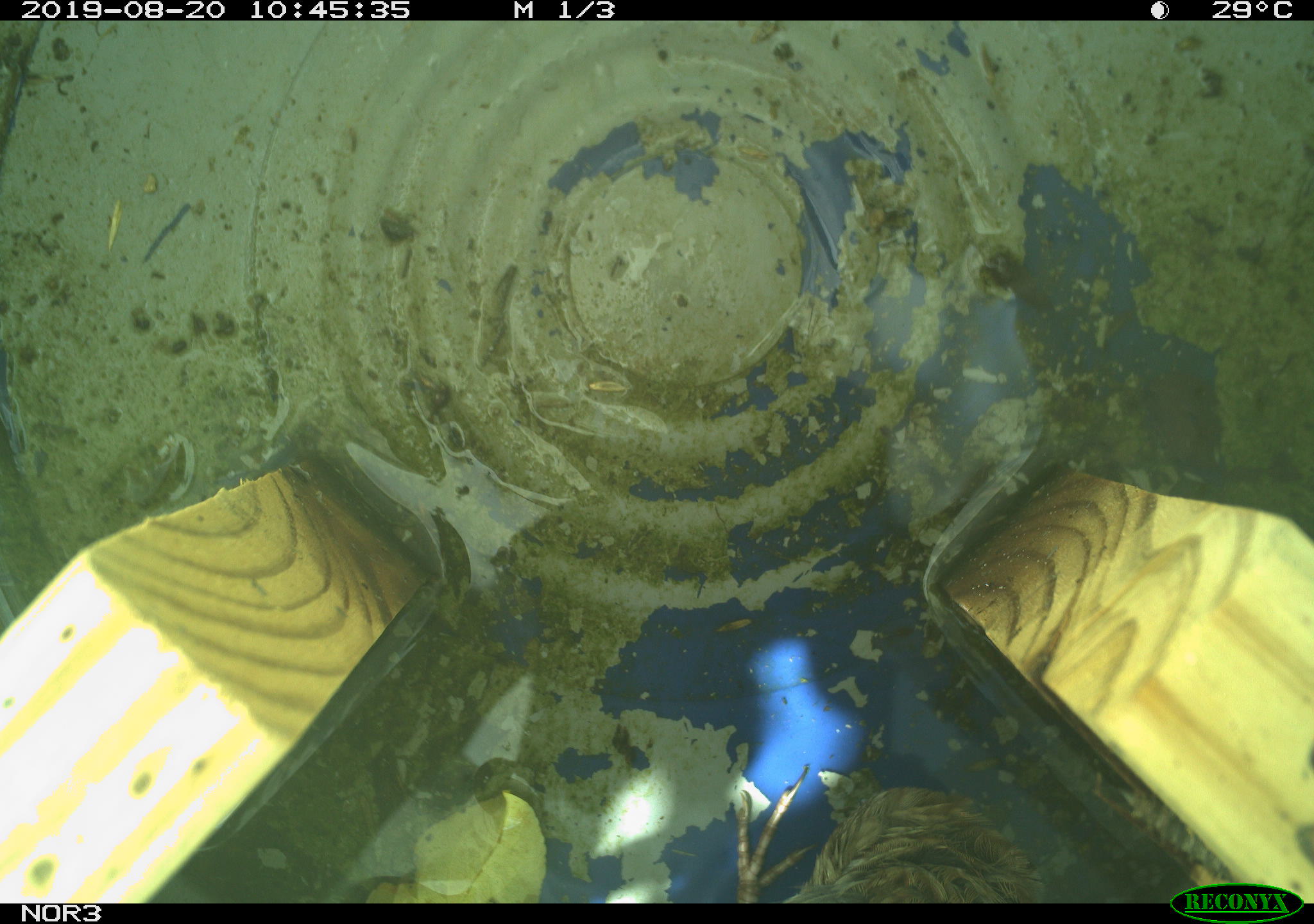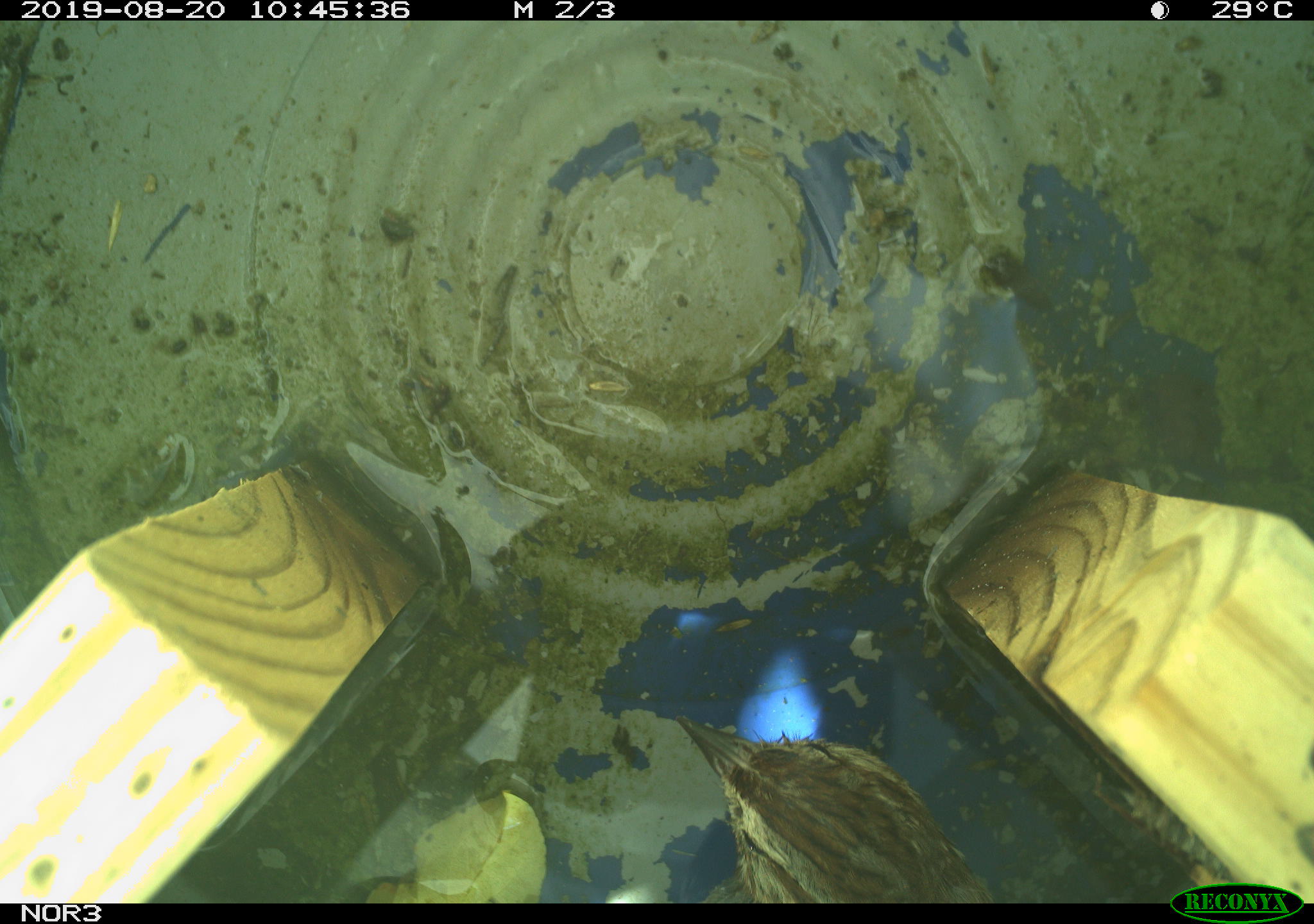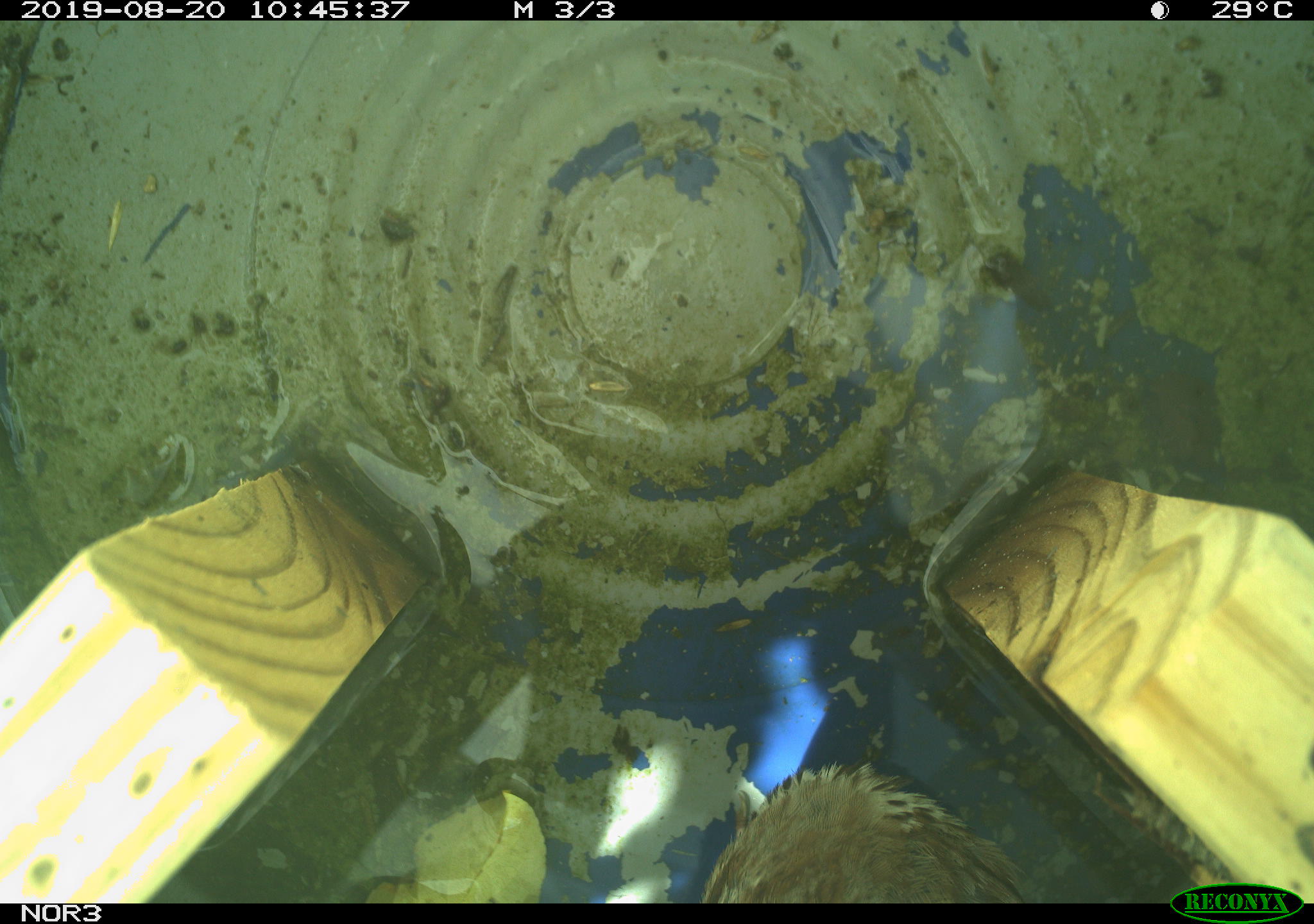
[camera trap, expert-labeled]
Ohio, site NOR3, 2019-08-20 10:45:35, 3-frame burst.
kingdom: Animalia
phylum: Chordata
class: Aves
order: Passeriformes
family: Passerellidae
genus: Melospiza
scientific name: Melospiza melodia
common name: song sparrow